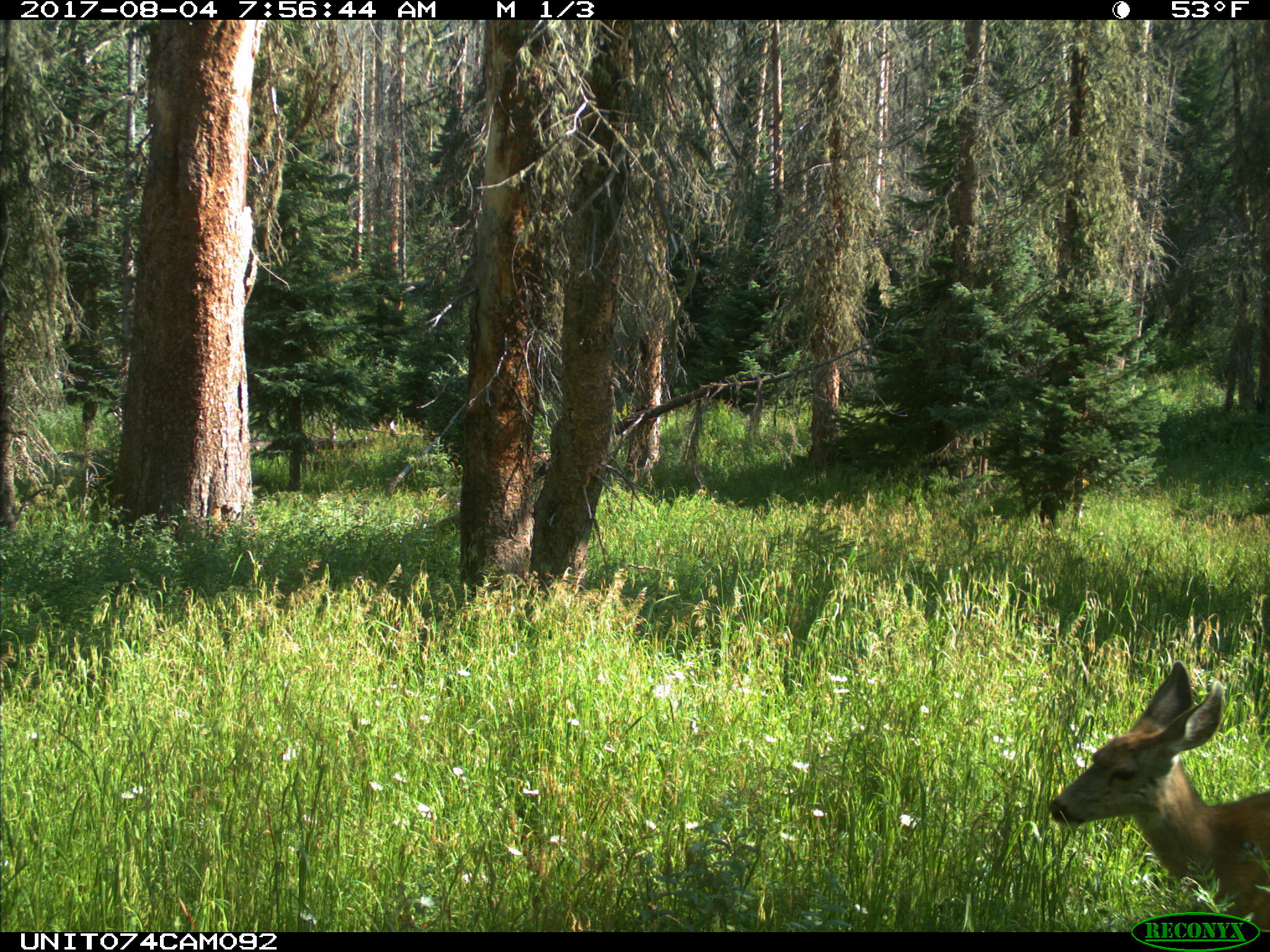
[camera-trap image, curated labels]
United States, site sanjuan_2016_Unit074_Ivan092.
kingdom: Animalia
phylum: Chordata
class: Mammalia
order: Artiodactyla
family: Cervidae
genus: Odocoileus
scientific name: Odocoileus hemionus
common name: mule deer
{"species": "Odocoileus hemionus (mule deer)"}